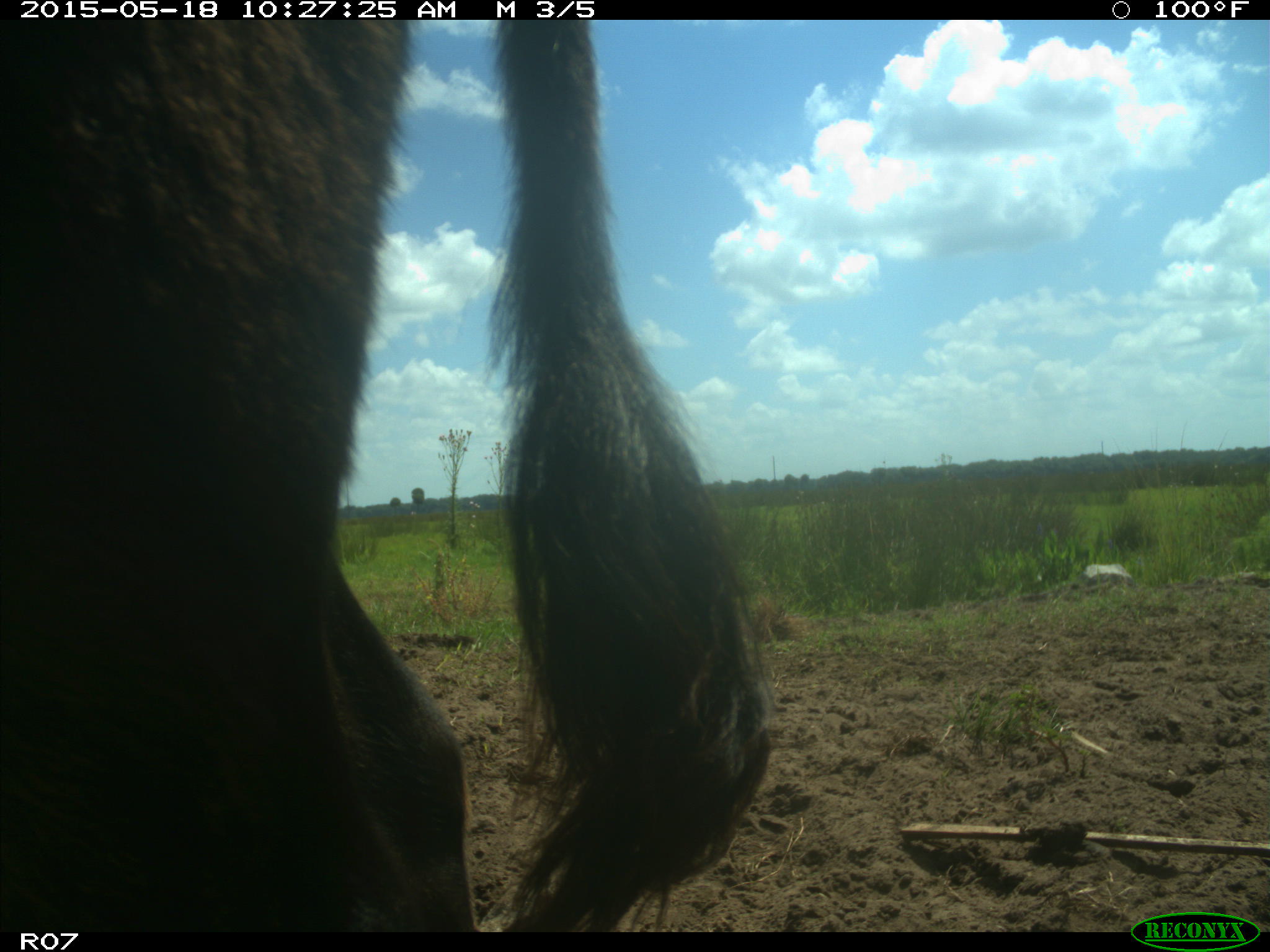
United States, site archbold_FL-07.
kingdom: Animalia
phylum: Chordata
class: Mammalia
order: Artiodactyla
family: Bovidae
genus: Bos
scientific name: Bos taurus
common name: domestic cow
Bos taurus (domestic cow).